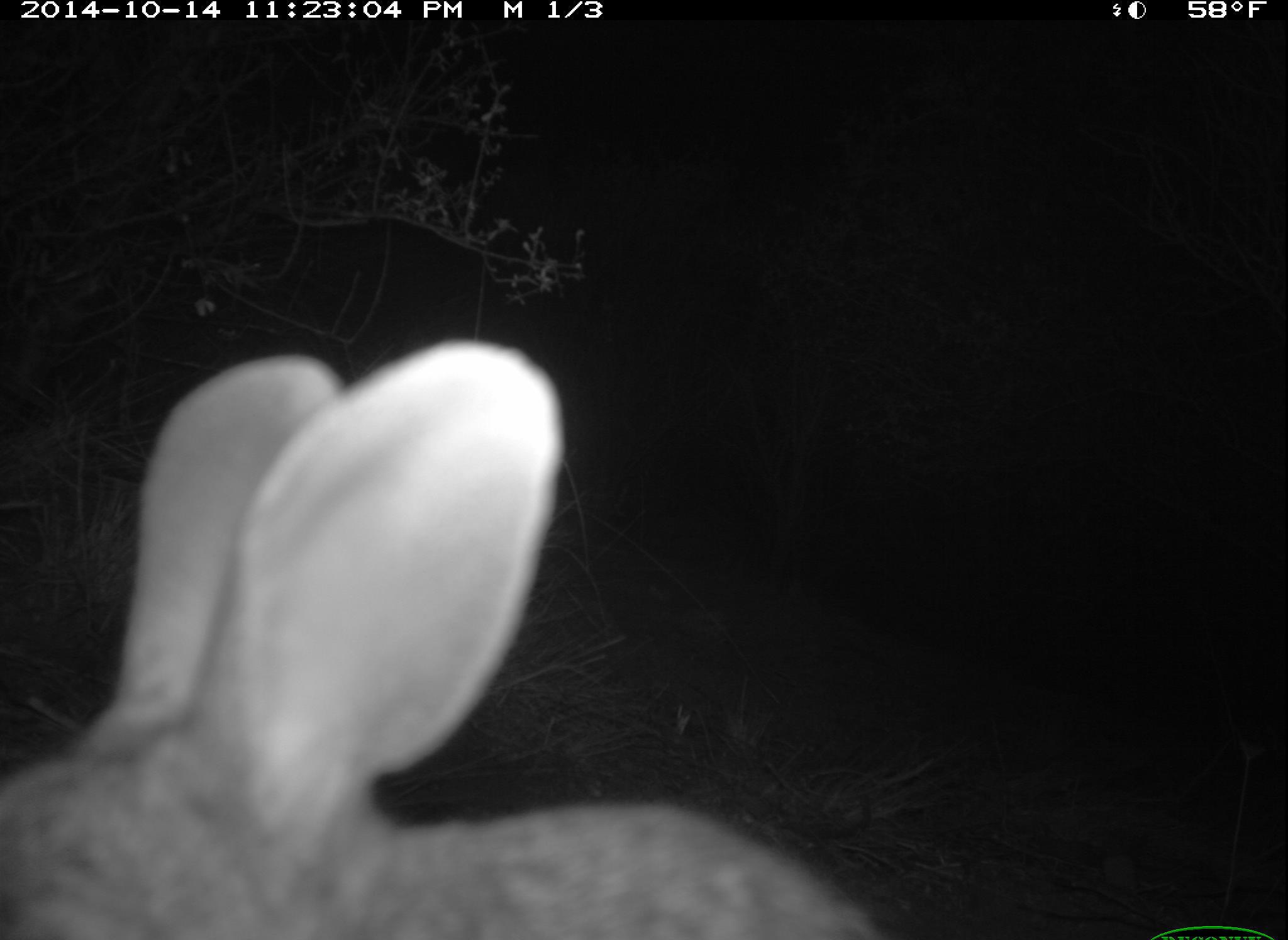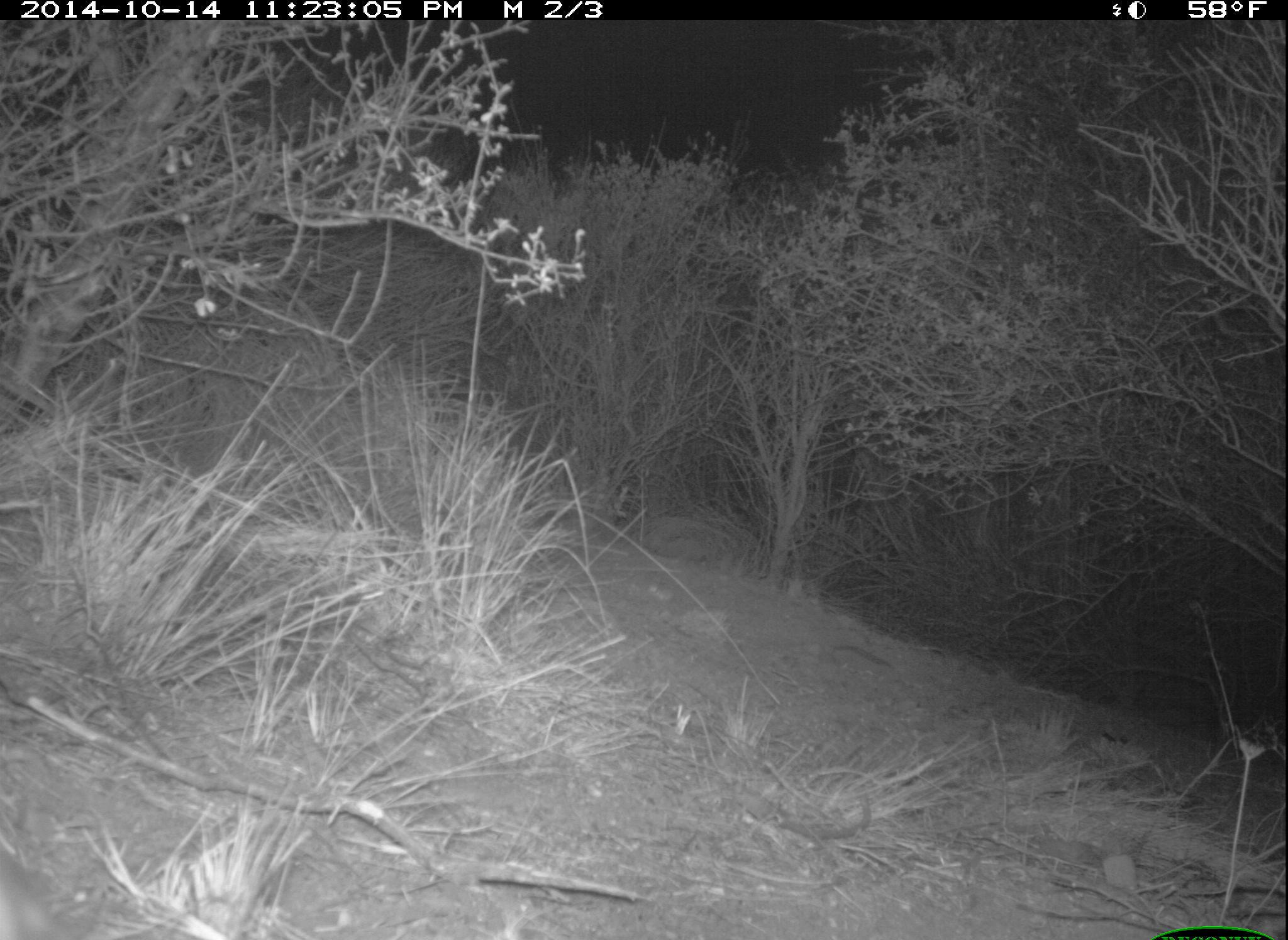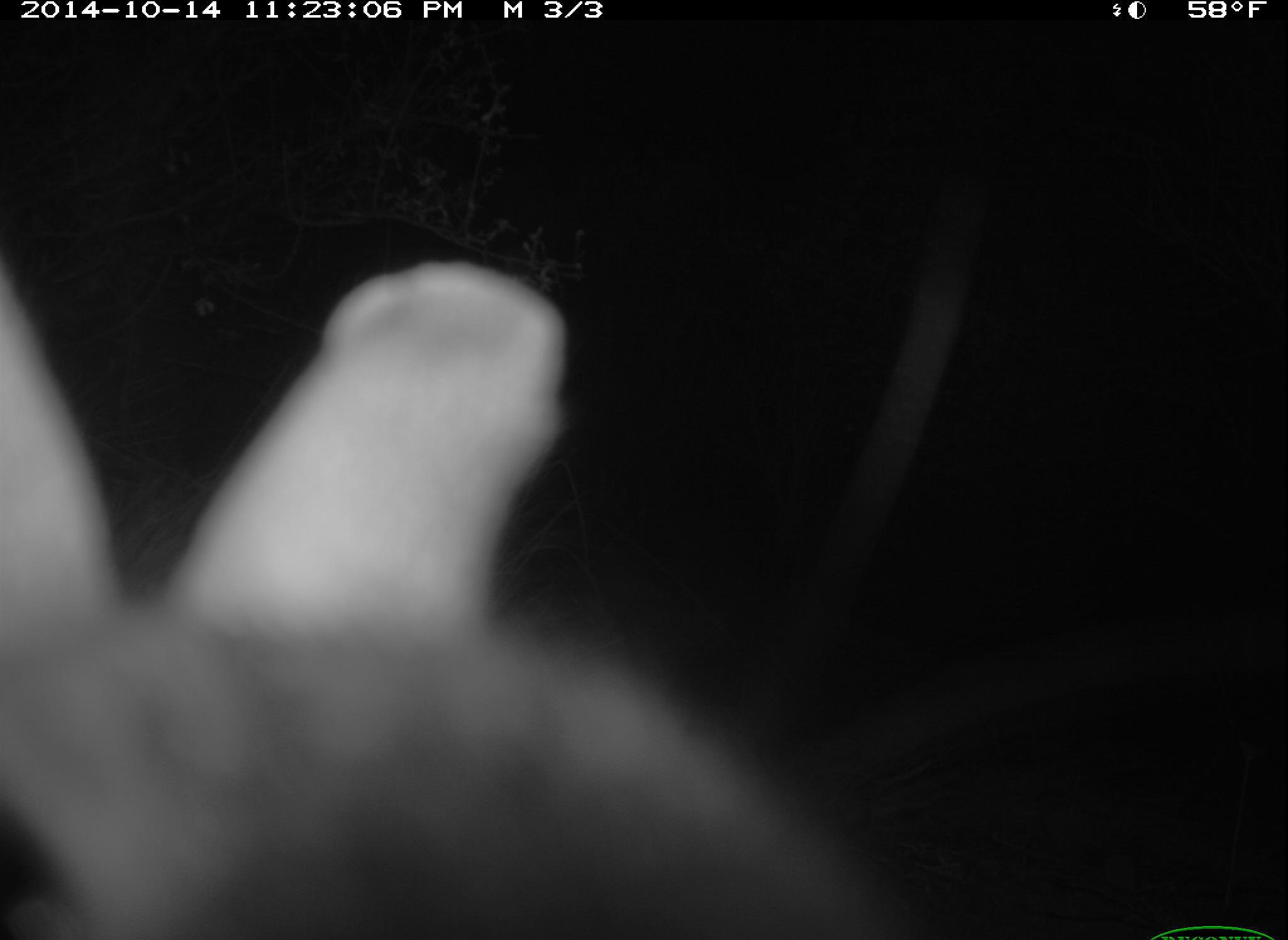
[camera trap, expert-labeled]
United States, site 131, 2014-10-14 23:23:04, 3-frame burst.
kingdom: Animalia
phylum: Chordata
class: Mammalia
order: Lagomorpha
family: Leporidae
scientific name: Leporidae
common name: rabbits and hares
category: rabbit